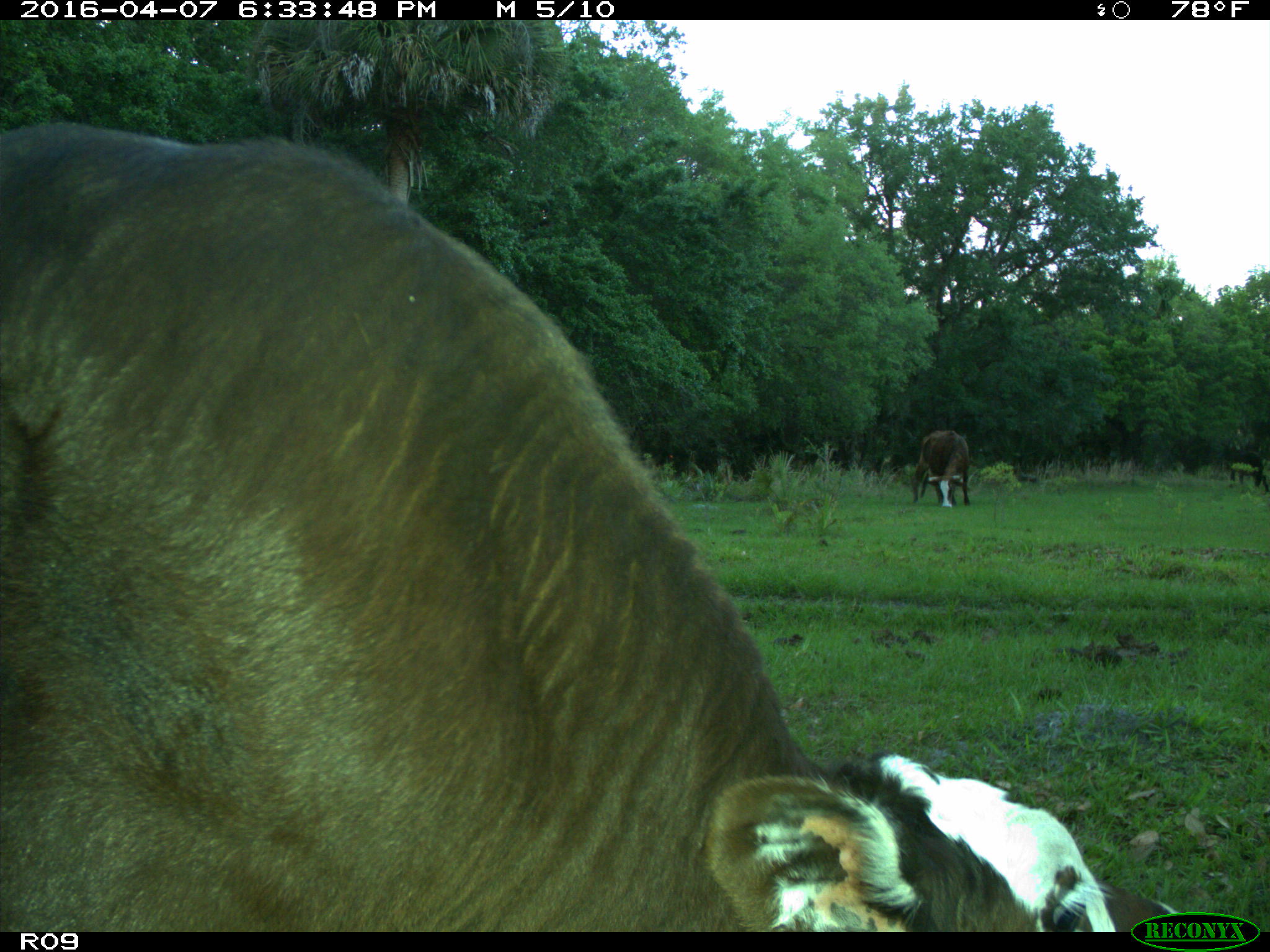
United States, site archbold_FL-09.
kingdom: Animalia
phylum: Chordata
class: Mammalia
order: Artiodactyla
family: Bovidae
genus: Bos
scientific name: Bos taurus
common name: domestic cow